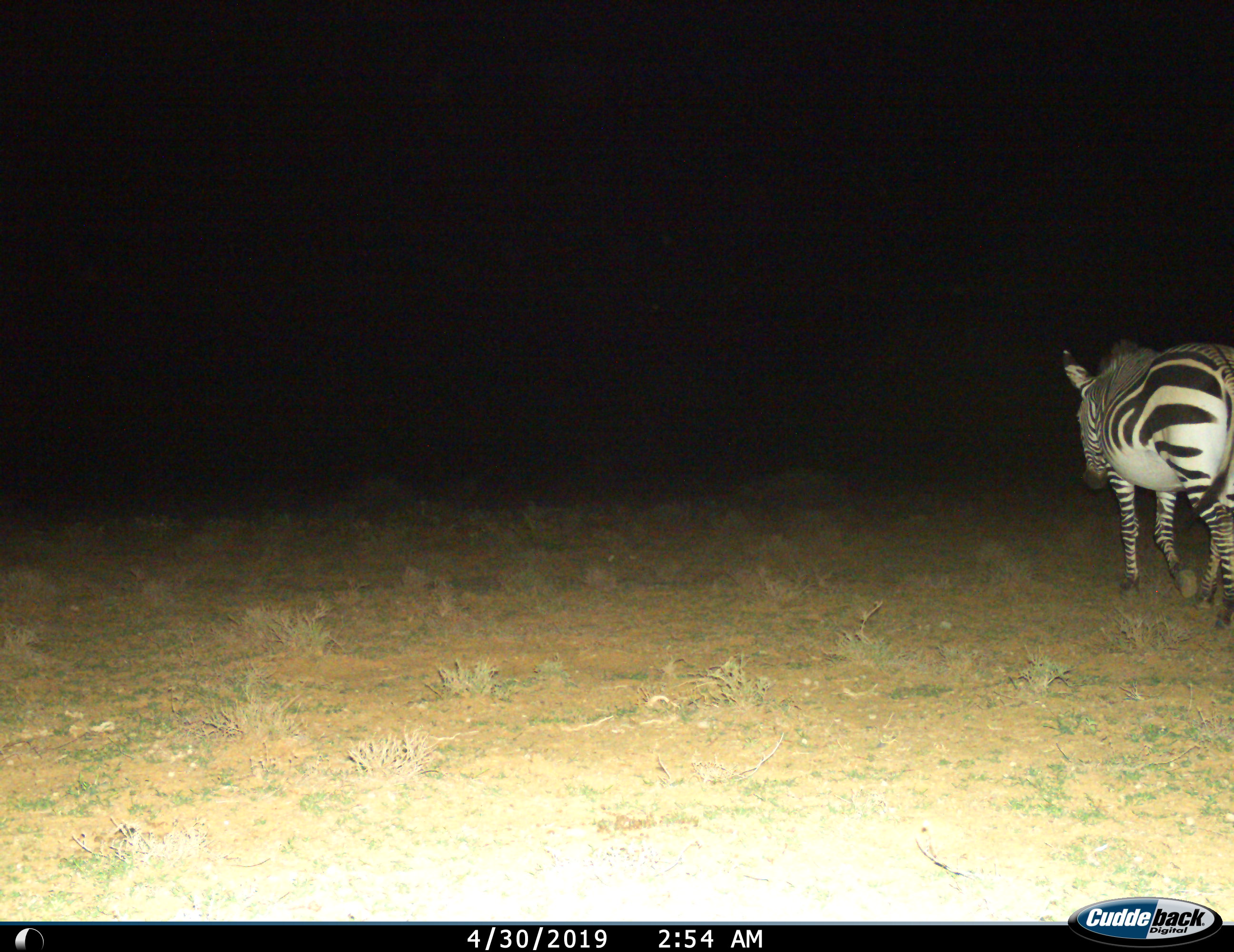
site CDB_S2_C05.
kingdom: Animalia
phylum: Chordata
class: Mammalia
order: Perissodactyla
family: Equidae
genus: Equus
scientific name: Equus zebra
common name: mountain zebra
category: zebramountain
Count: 1.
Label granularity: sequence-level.